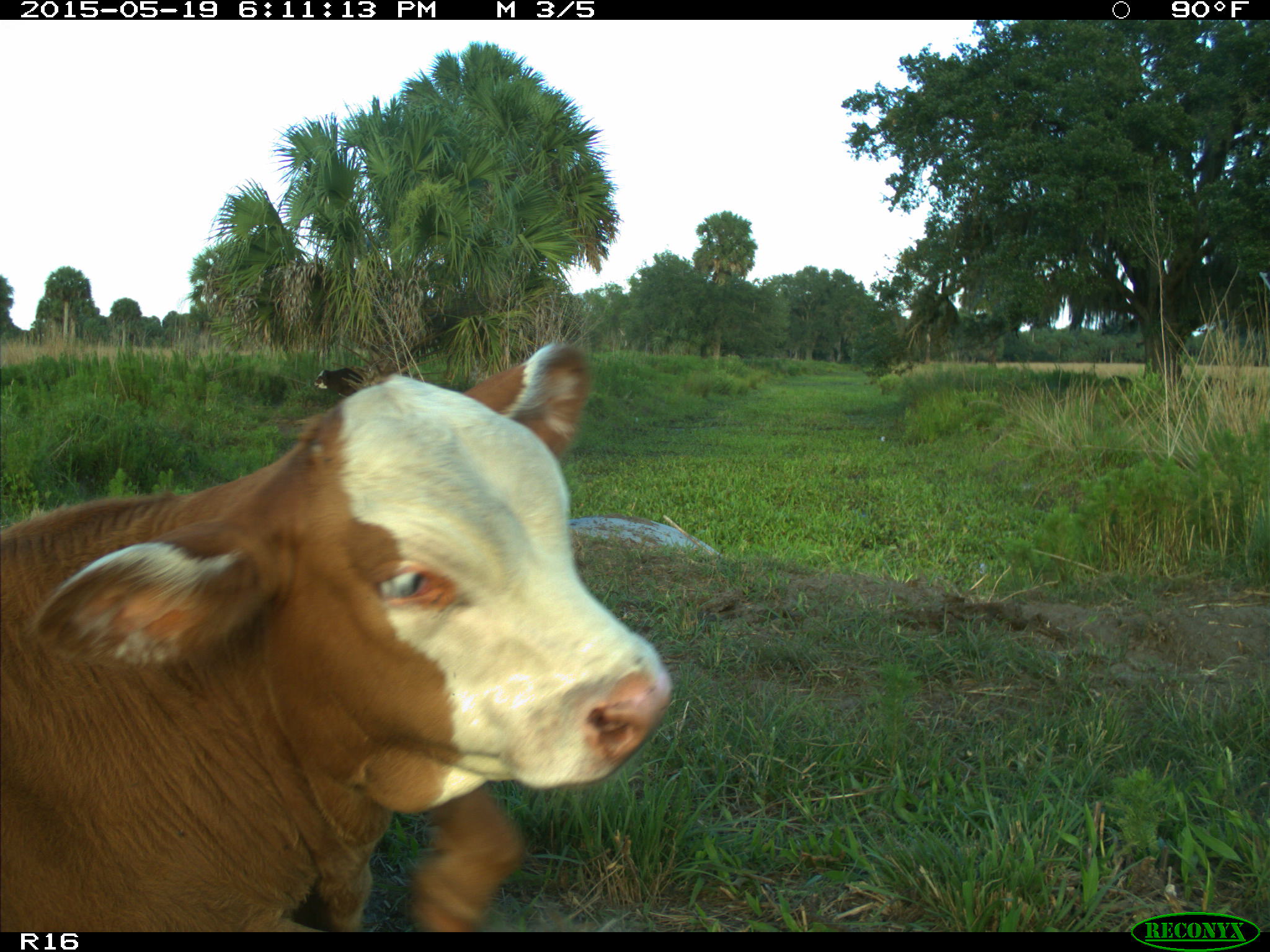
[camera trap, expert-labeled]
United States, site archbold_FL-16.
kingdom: Animalia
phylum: Chordata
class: Mammalia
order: Artiodactyla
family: Bovidae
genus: Bos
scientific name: Bos taurus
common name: domestic cow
Bos taurus (domestic cow).